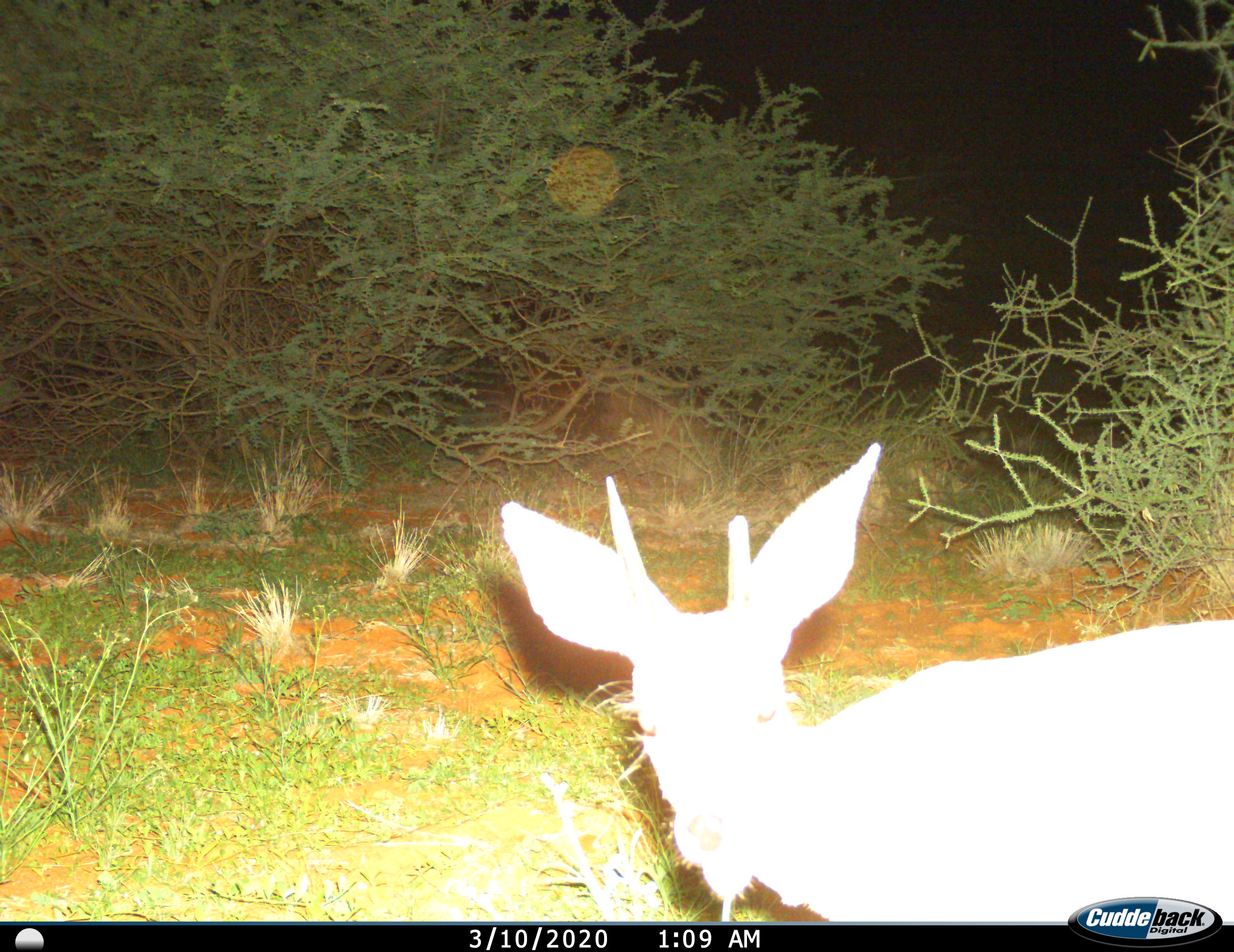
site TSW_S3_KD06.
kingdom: Animalia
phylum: Chordata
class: Mammalia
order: Artiodactyla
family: Bovidae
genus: Sylvicapra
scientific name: Sylvicapra grimmia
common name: common duiker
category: duikercommongrey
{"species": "duikercommongrey (common duiker) (Sylvicapra grimmia)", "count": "1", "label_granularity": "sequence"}